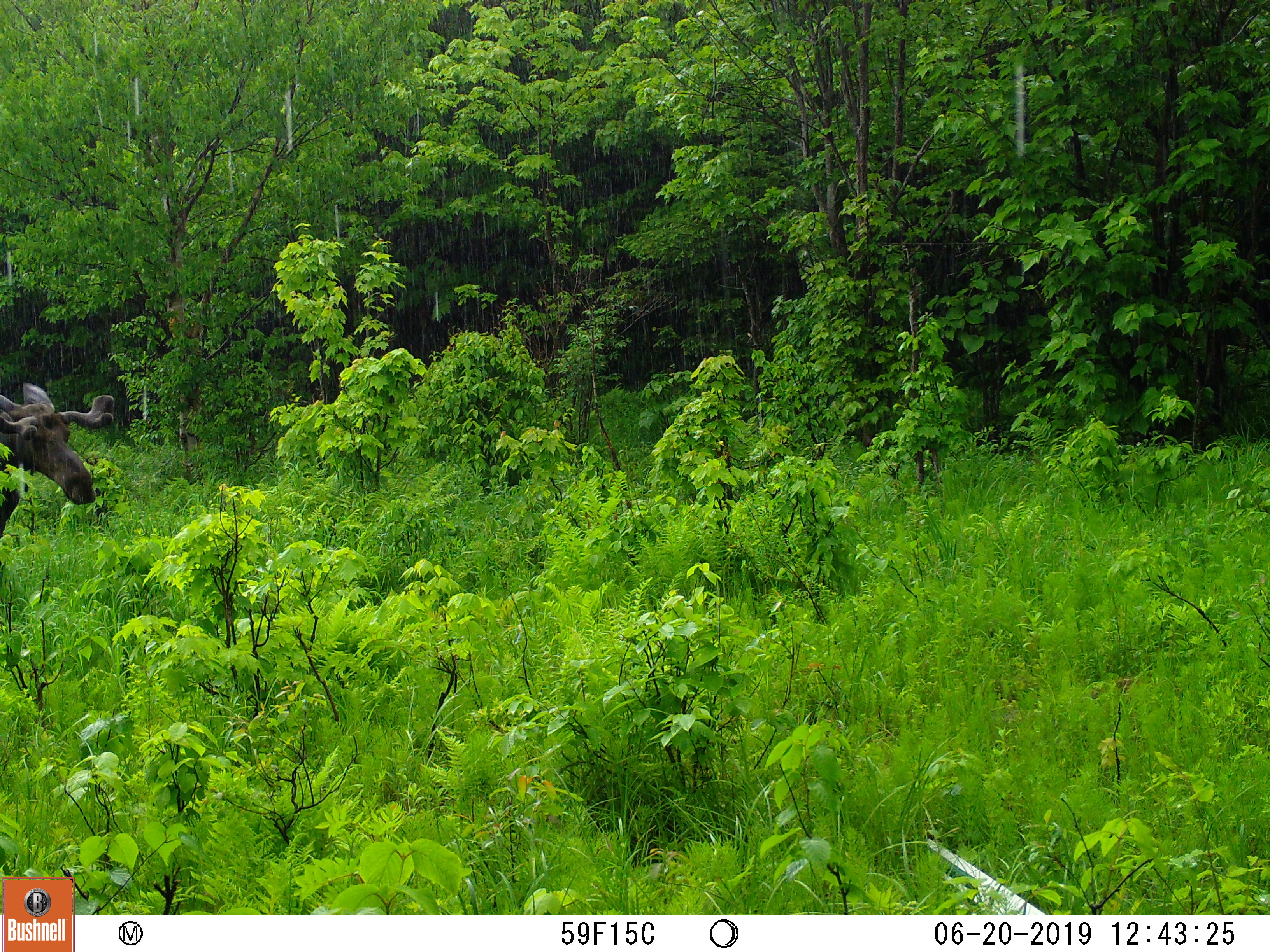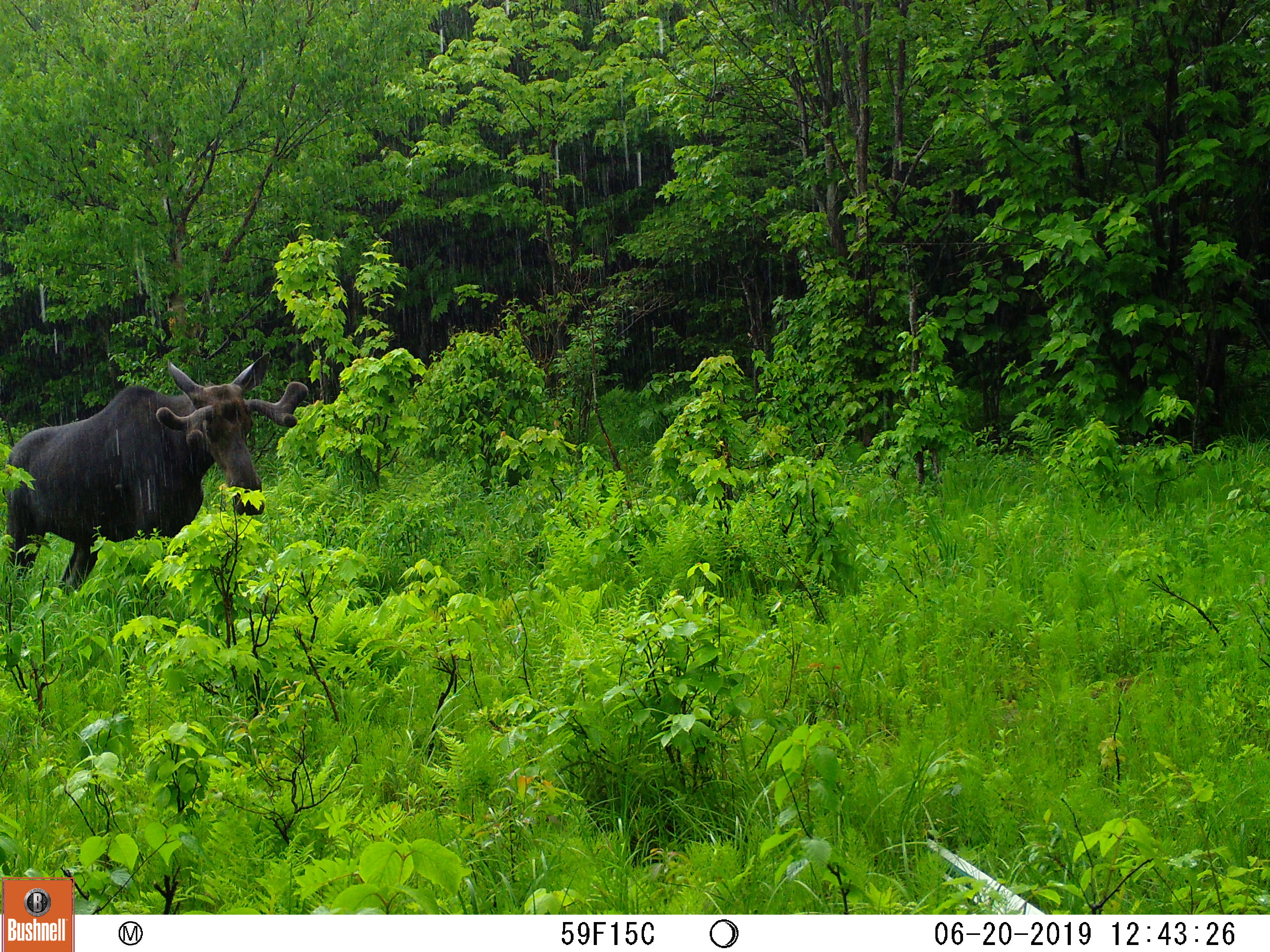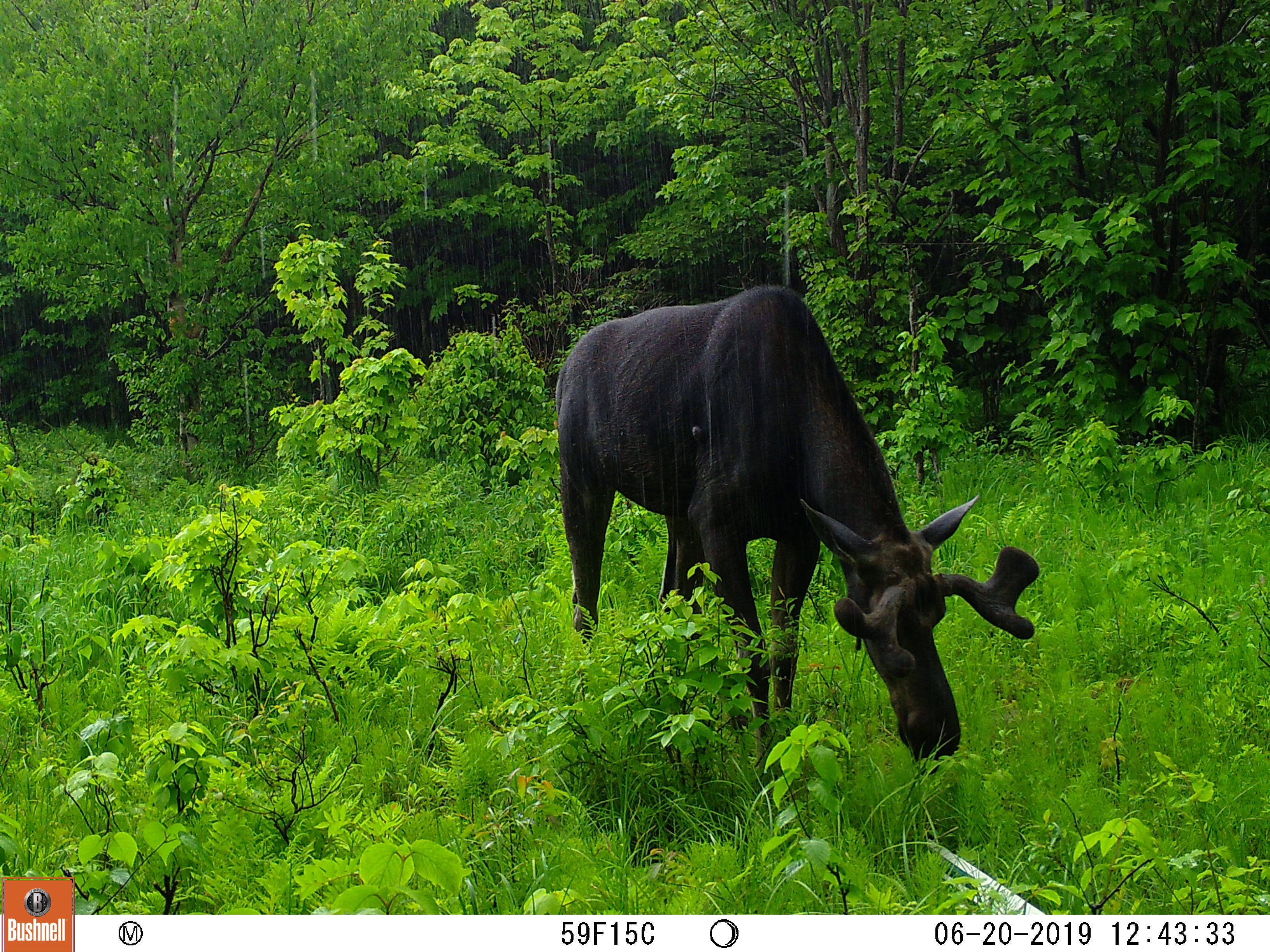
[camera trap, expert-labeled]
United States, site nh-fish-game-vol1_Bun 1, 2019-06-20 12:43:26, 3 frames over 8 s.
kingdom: Animalia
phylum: Chordata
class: Mammalia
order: Artiodactyla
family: Cervidae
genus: Alces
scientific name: Alces alces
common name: moose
Moose (Alces alces).